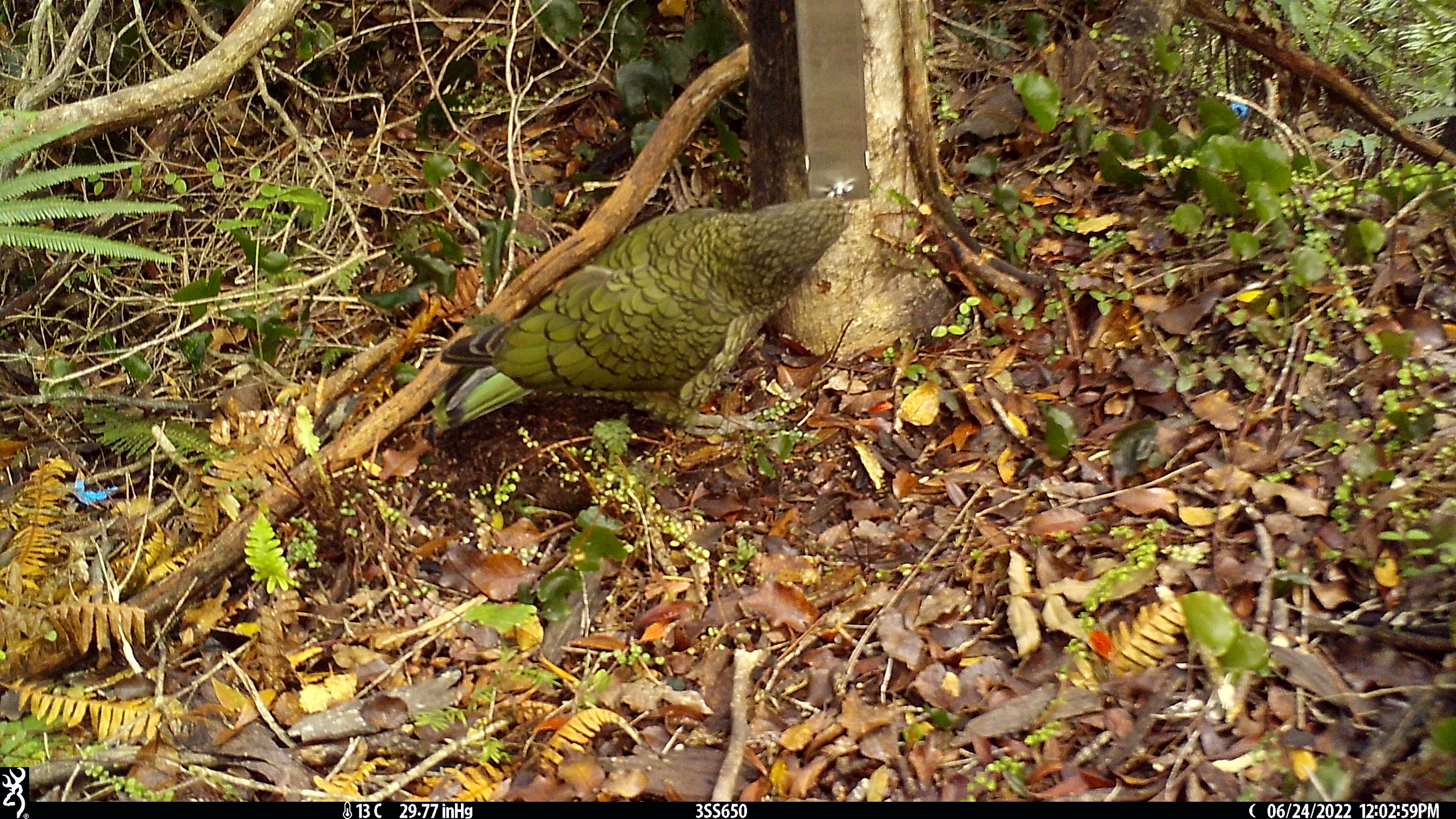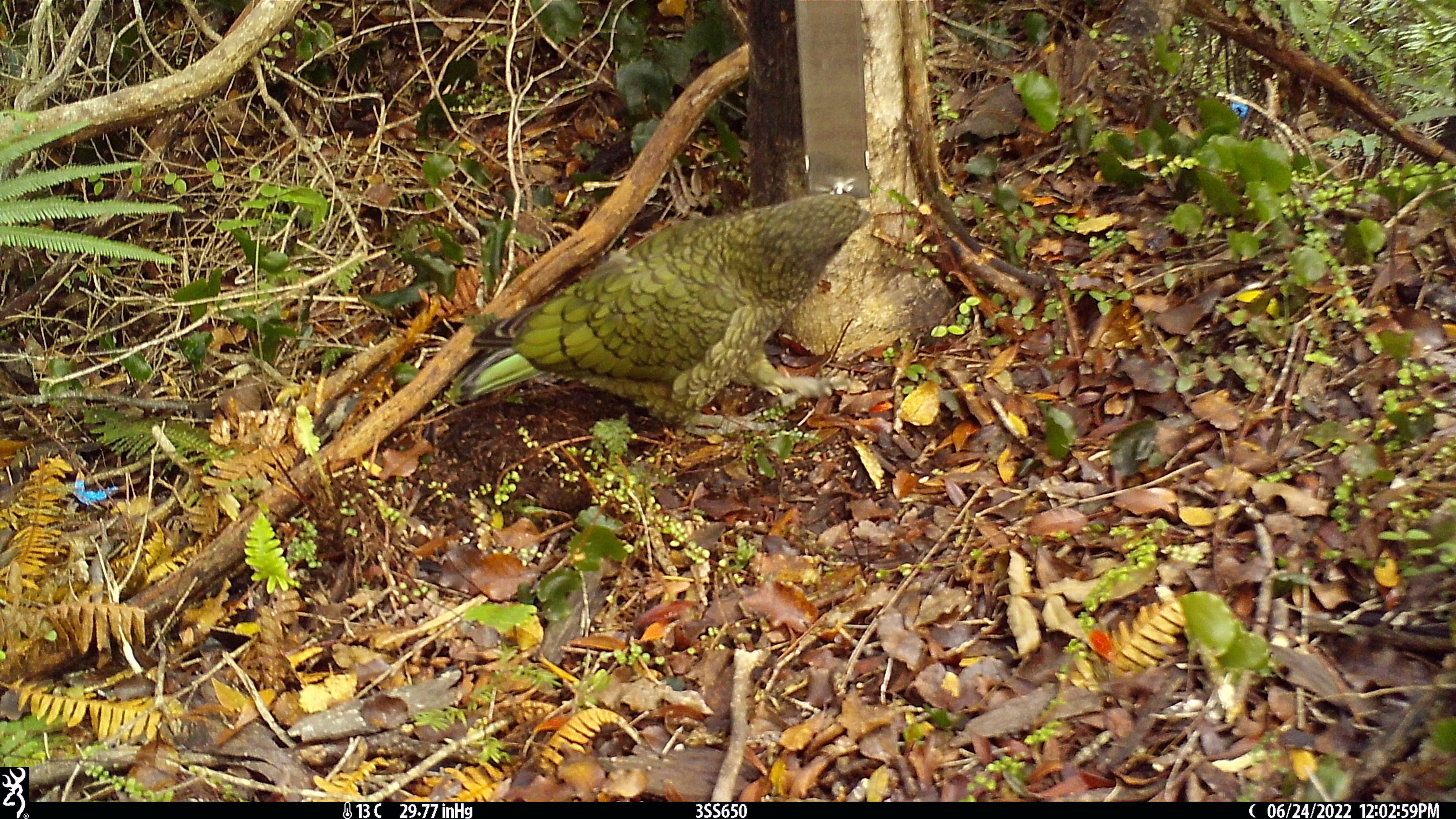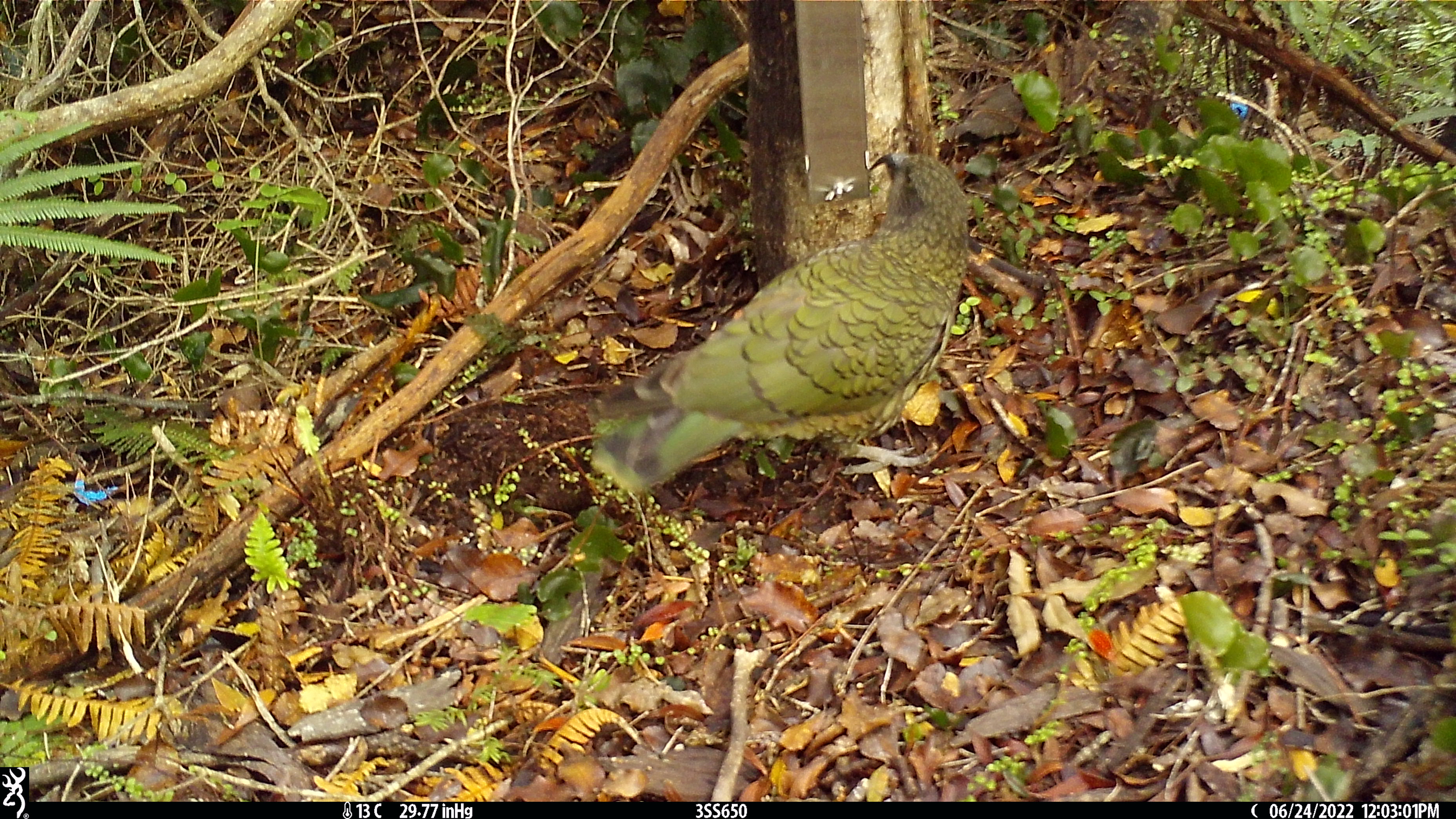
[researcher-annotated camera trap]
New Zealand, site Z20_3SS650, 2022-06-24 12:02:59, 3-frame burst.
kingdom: Animalia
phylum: Chordata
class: Aves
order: Psittaciformes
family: Strigopidae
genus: Nestor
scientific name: Nestor notabilis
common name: kea